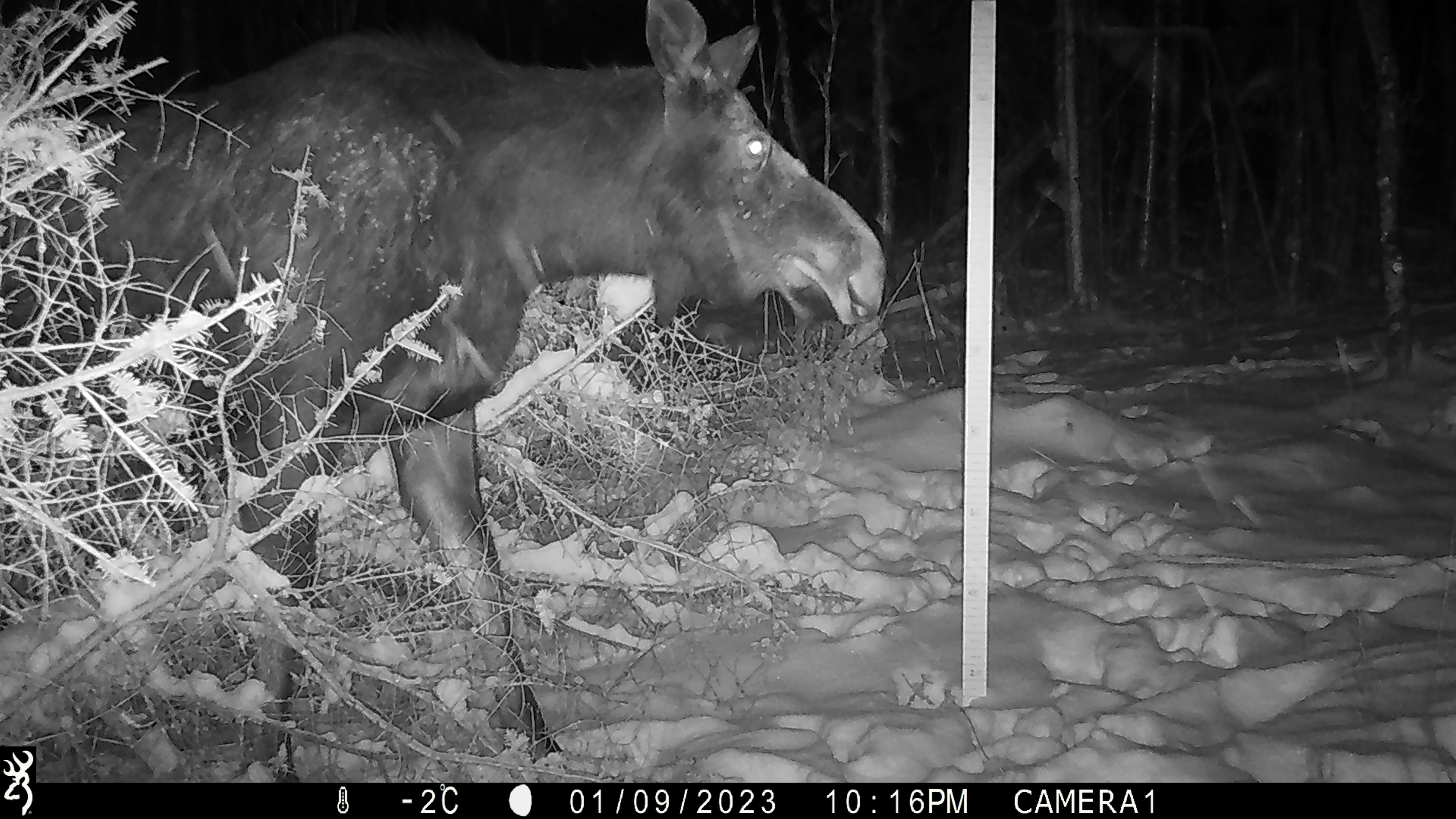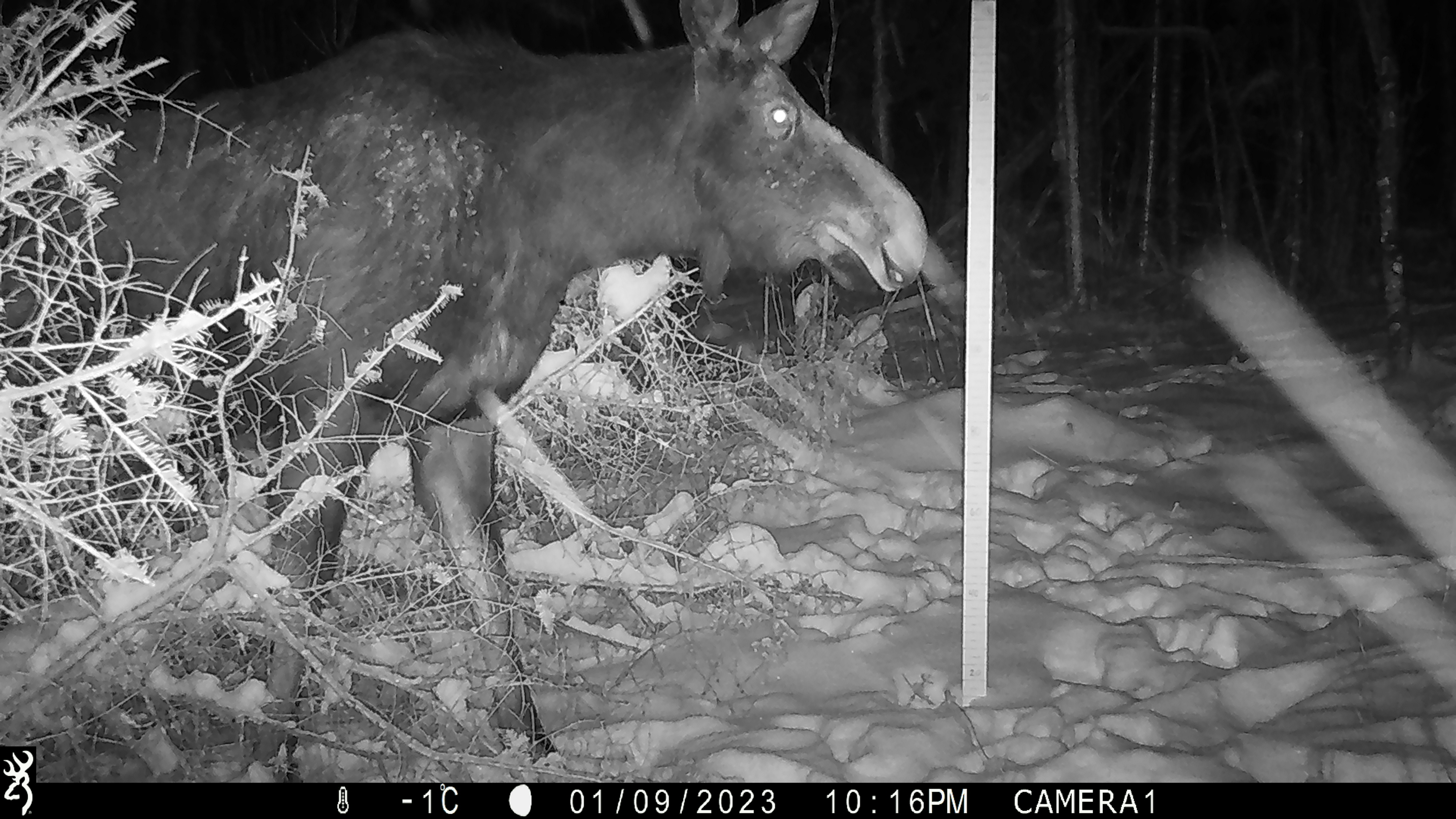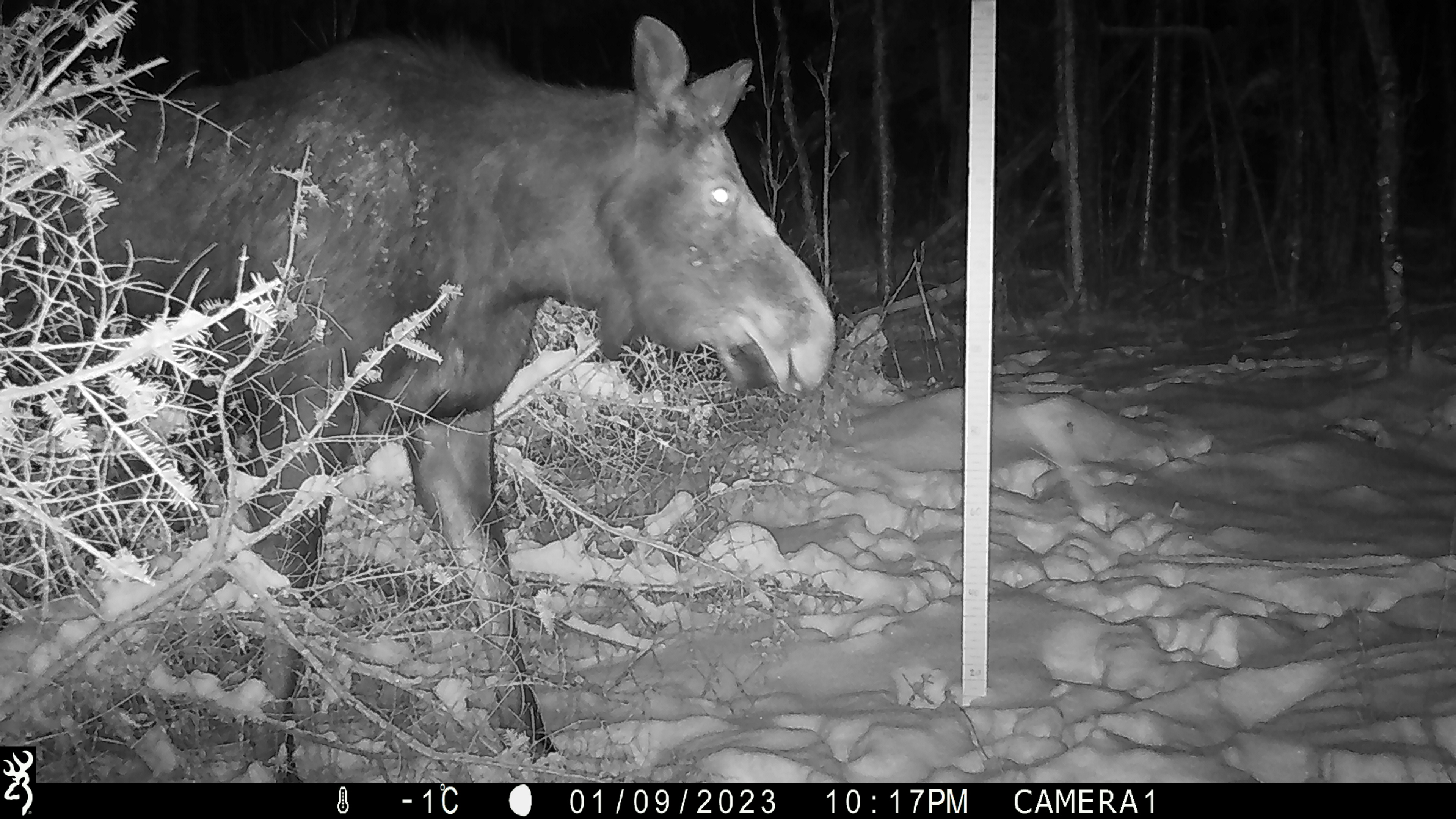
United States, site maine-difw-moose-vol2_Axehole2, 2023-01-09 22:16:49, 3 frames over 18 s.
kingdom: Animalia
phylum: Chordata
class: Mammalia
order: Artiodactyla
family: Cervidae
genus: Alces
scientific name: Alces alces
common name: moose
Moose (Alces alces).